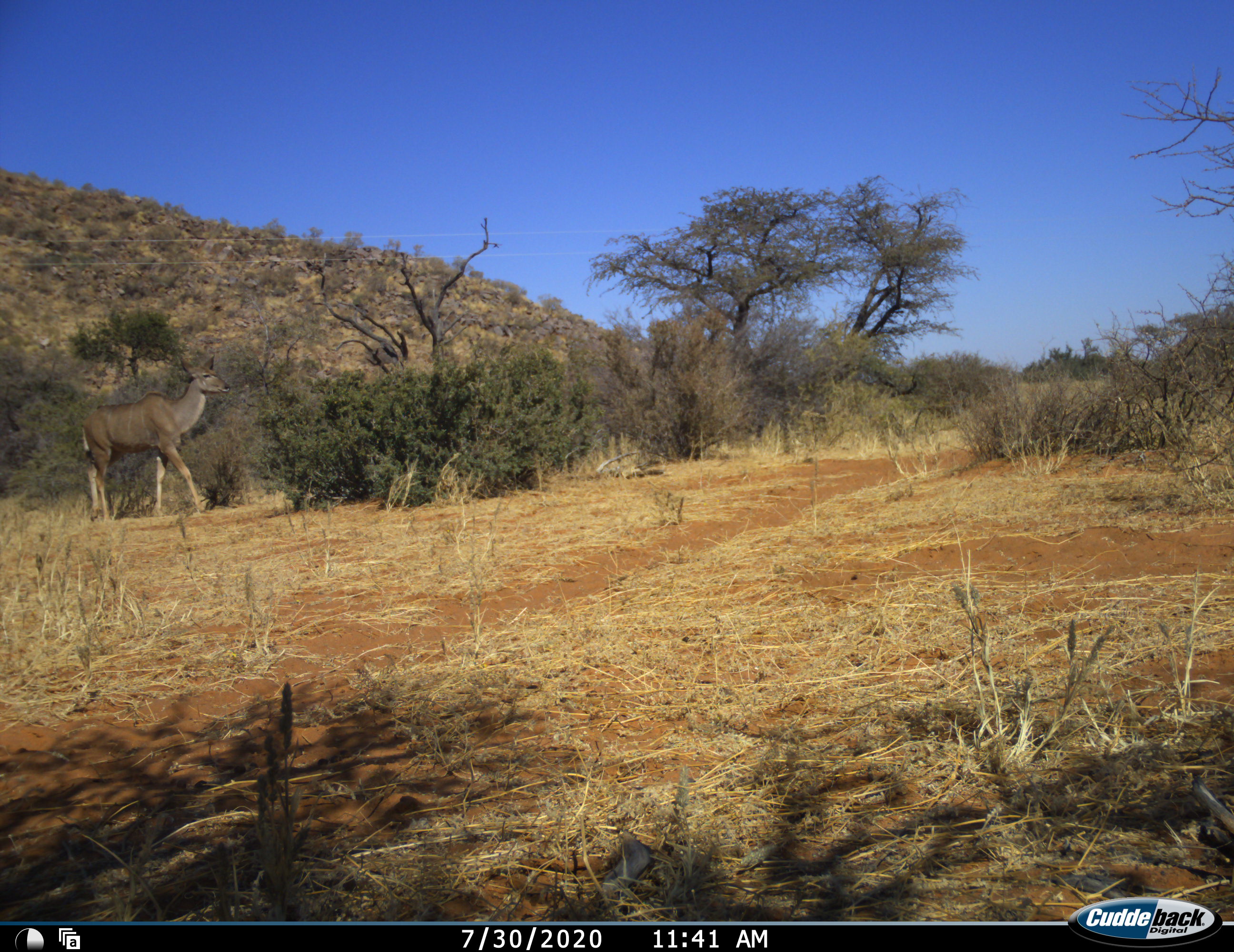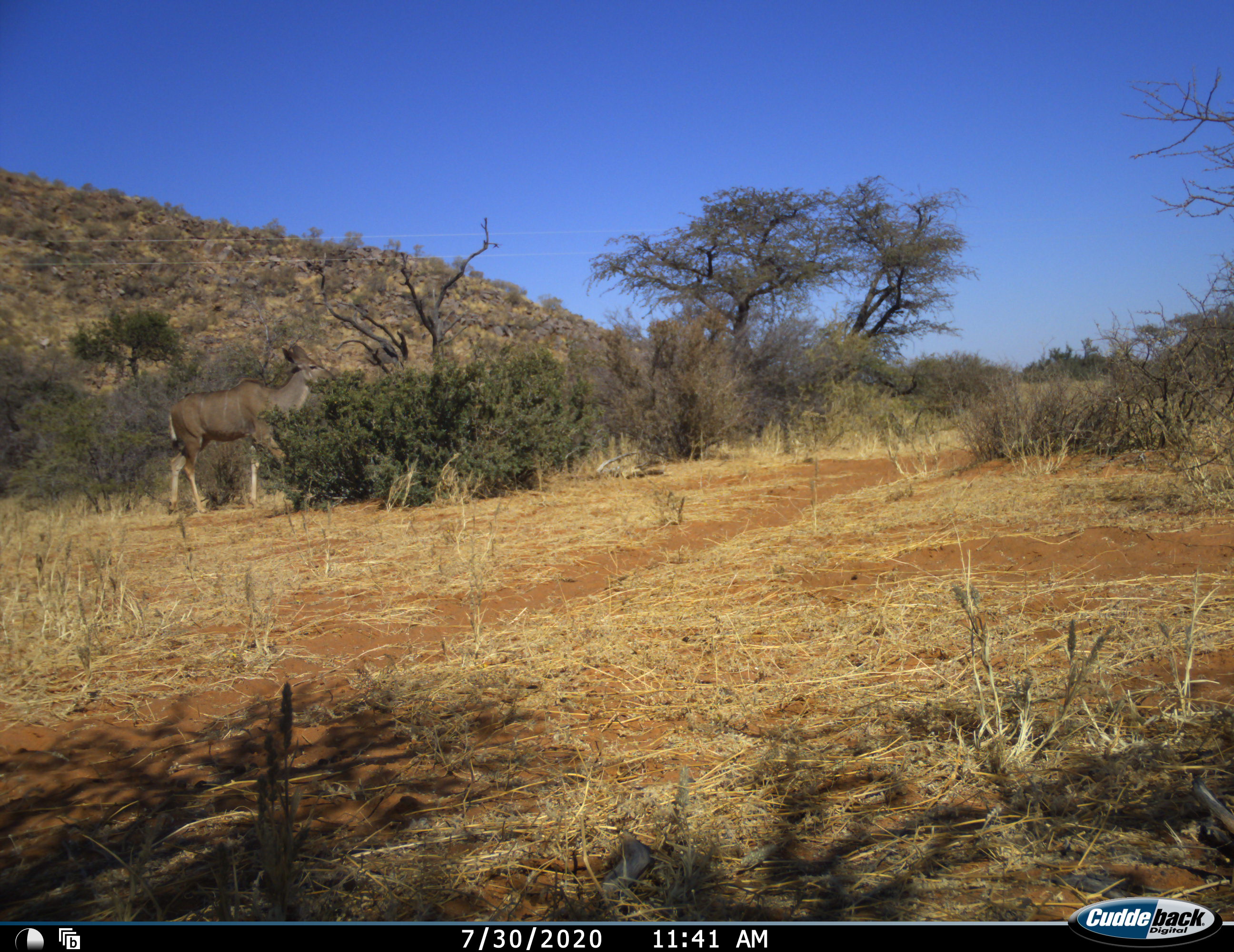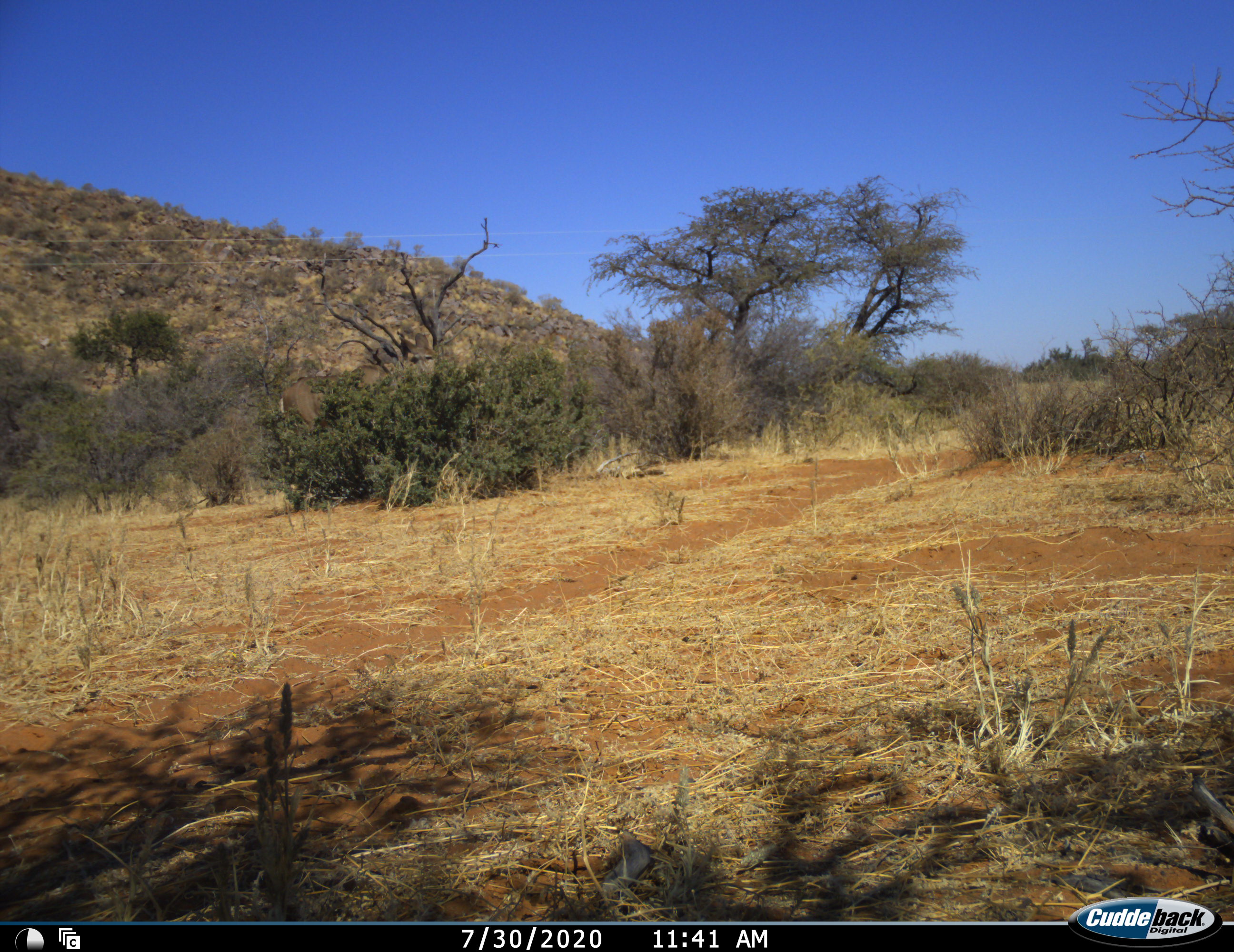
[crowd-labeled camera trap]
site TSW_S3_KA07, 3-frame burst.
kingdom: Animalia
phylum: Chordata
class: Mammalia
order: Artiodactyla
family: Bovidae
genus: Tragelaphus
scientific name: Tragelaphus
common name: kudu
Kudu (Tragelaphus), count 1. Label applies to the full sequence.